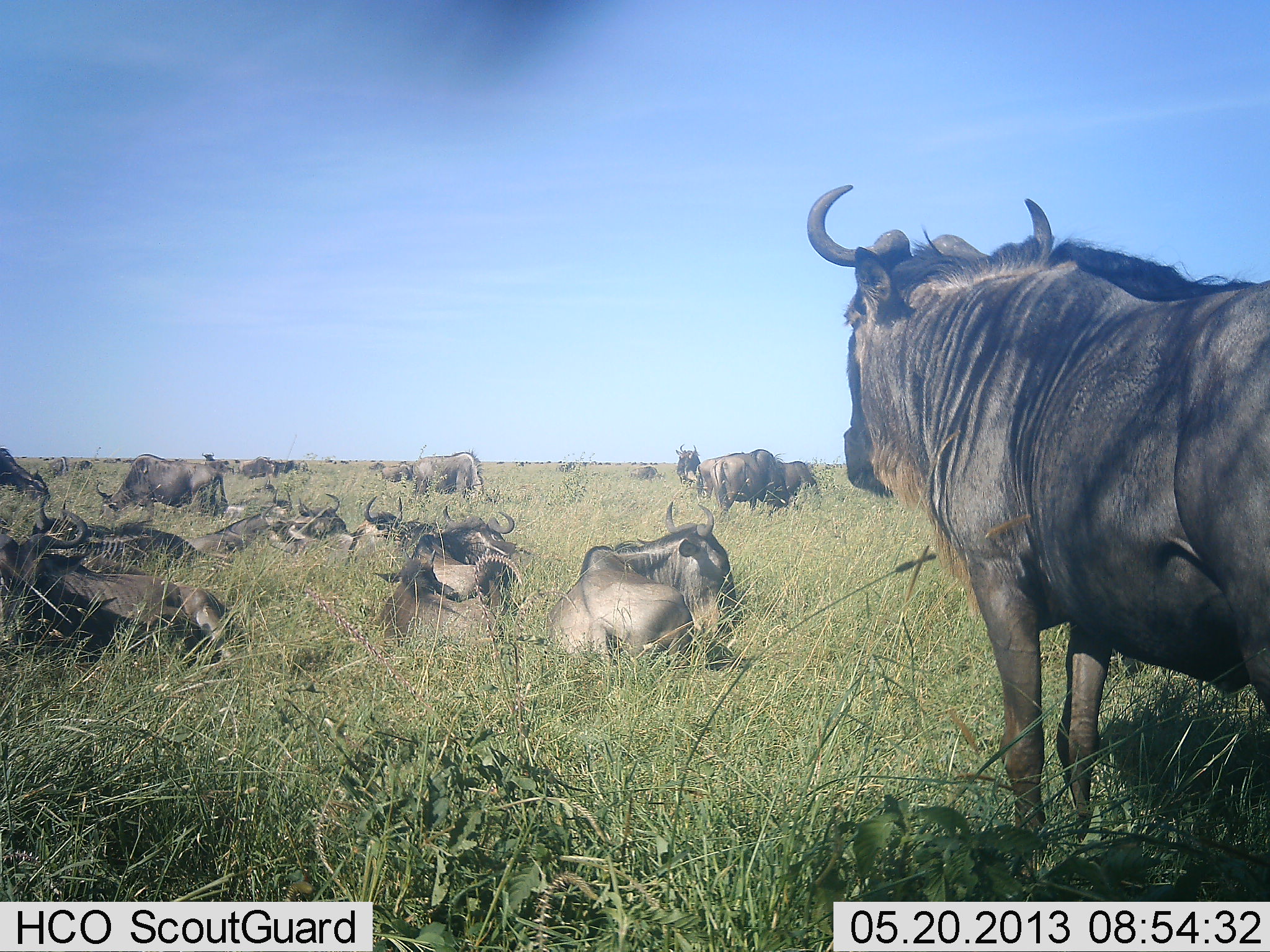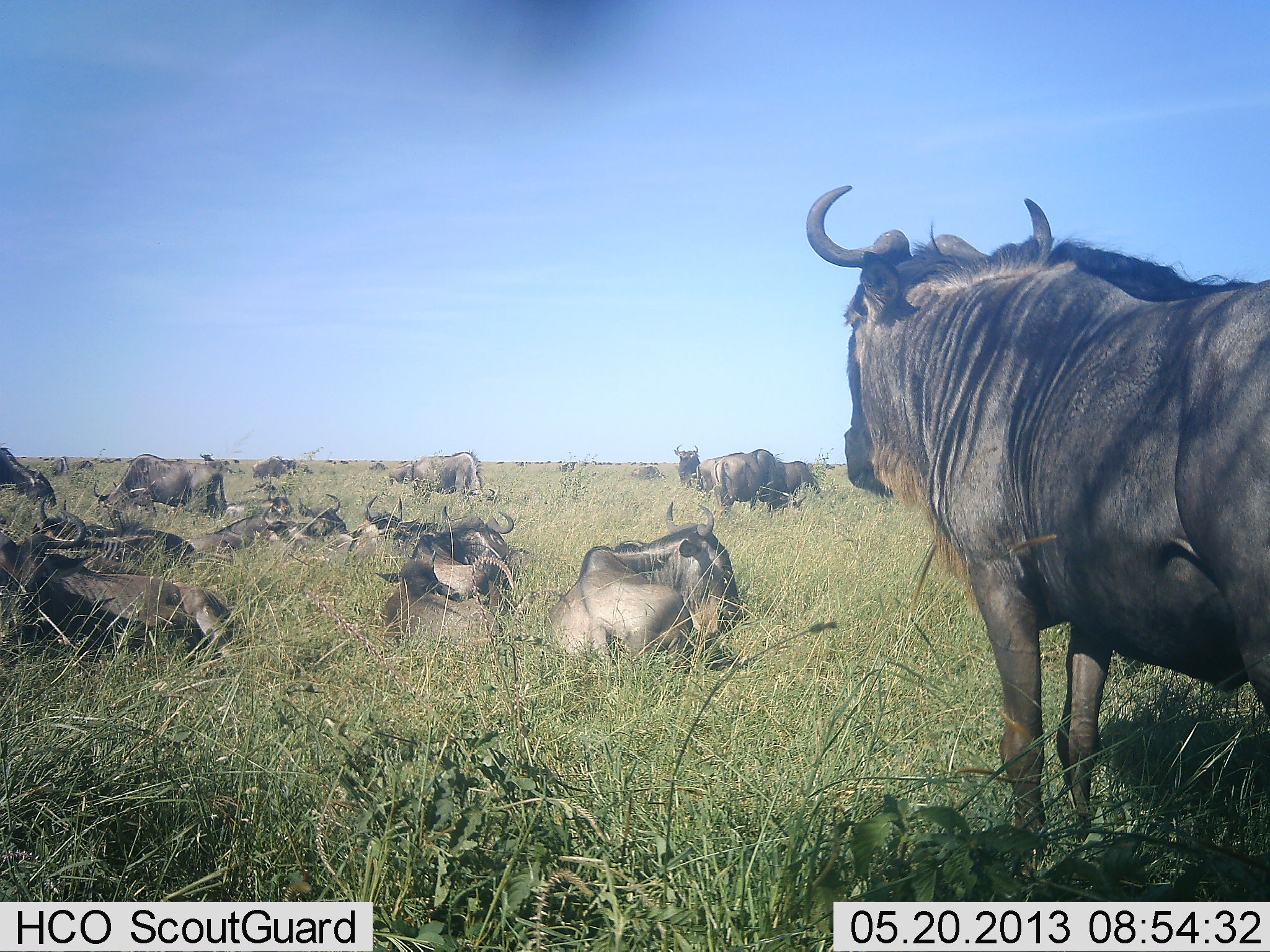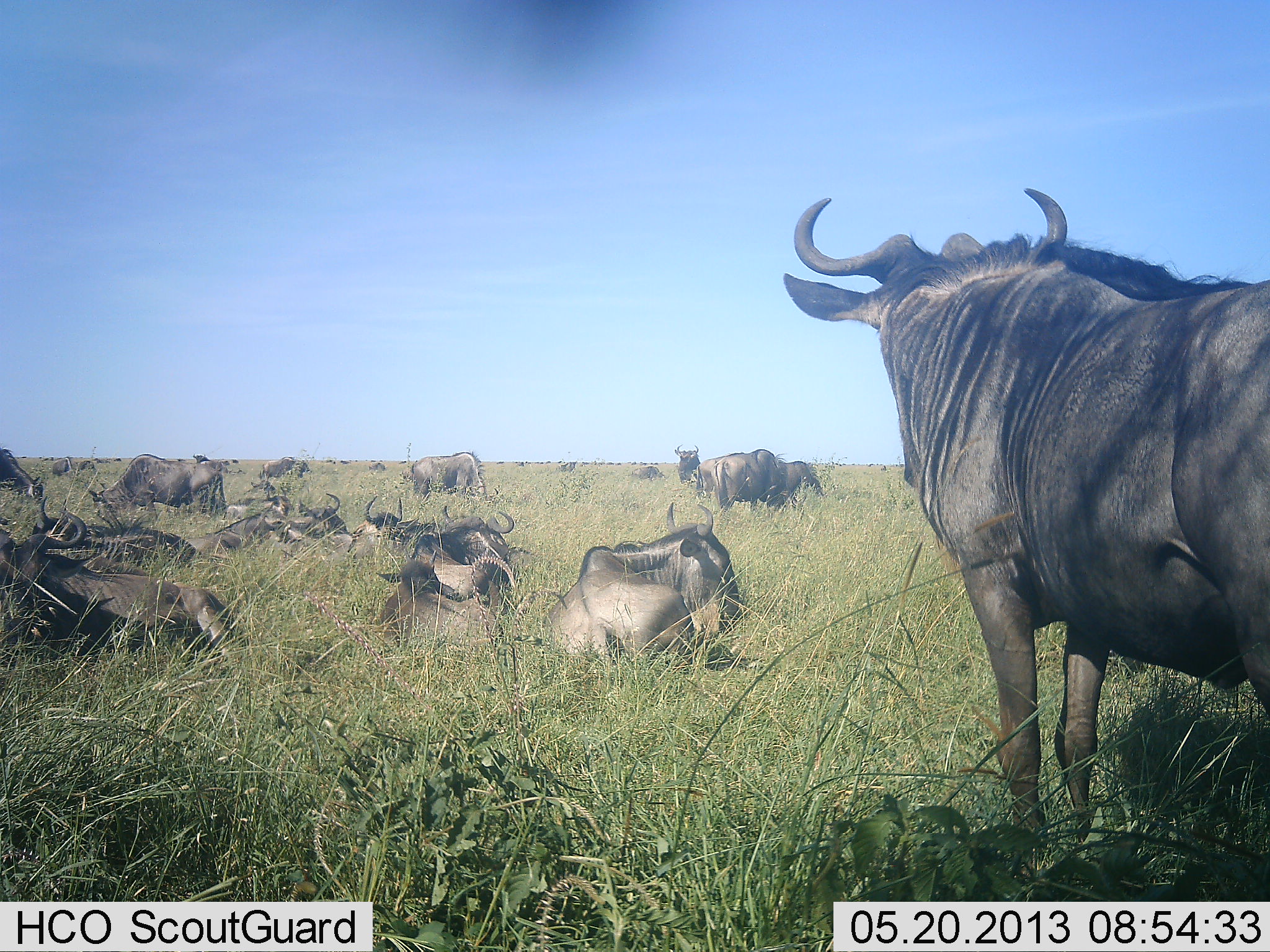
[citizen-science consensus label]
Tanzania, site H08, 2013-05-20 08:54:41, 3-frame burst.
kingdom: Animalia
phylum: Chordata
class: Mammalia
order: Artiodactyla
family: Bovidae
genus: Connochaetes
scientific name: Connochaetes taurinus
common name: blue wildebeest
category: wildebeest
Wildebeest (blue wildebeest) (Connochaetes taurinus), count 11-50. Behavior (volunteer vote fractions): standing 74%, resting 97%, moving 16%, interacting 10%. Young present (vote fraction): 6%. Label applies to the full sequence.